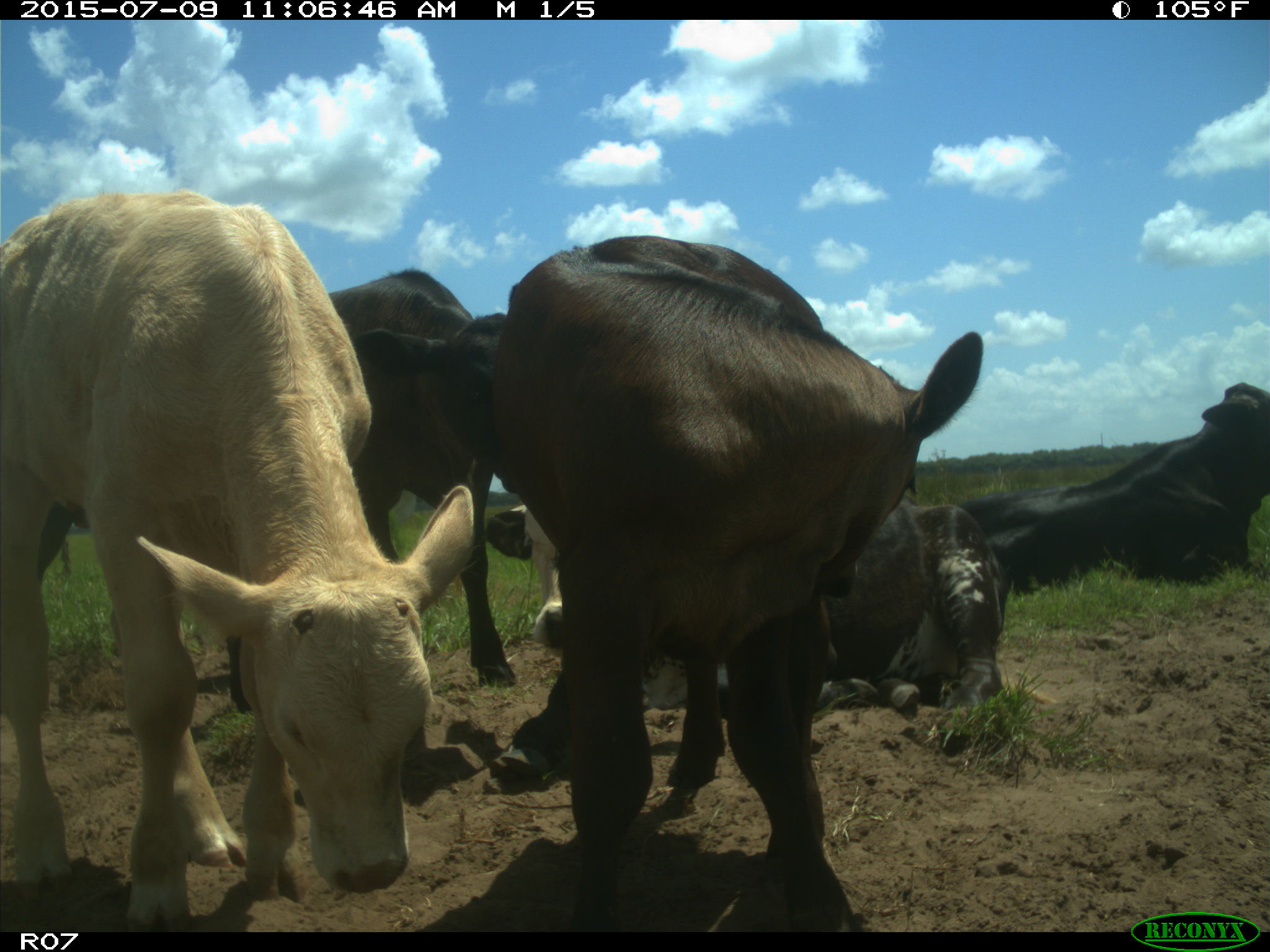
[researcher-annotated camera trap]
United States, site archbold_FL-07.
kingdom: Animalia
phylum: Chordata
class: Mammalia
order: Artiodactyla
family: Bovidae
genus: Bos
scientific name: Bos taurus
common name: domestic cow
Bos taurus (domestic cow).